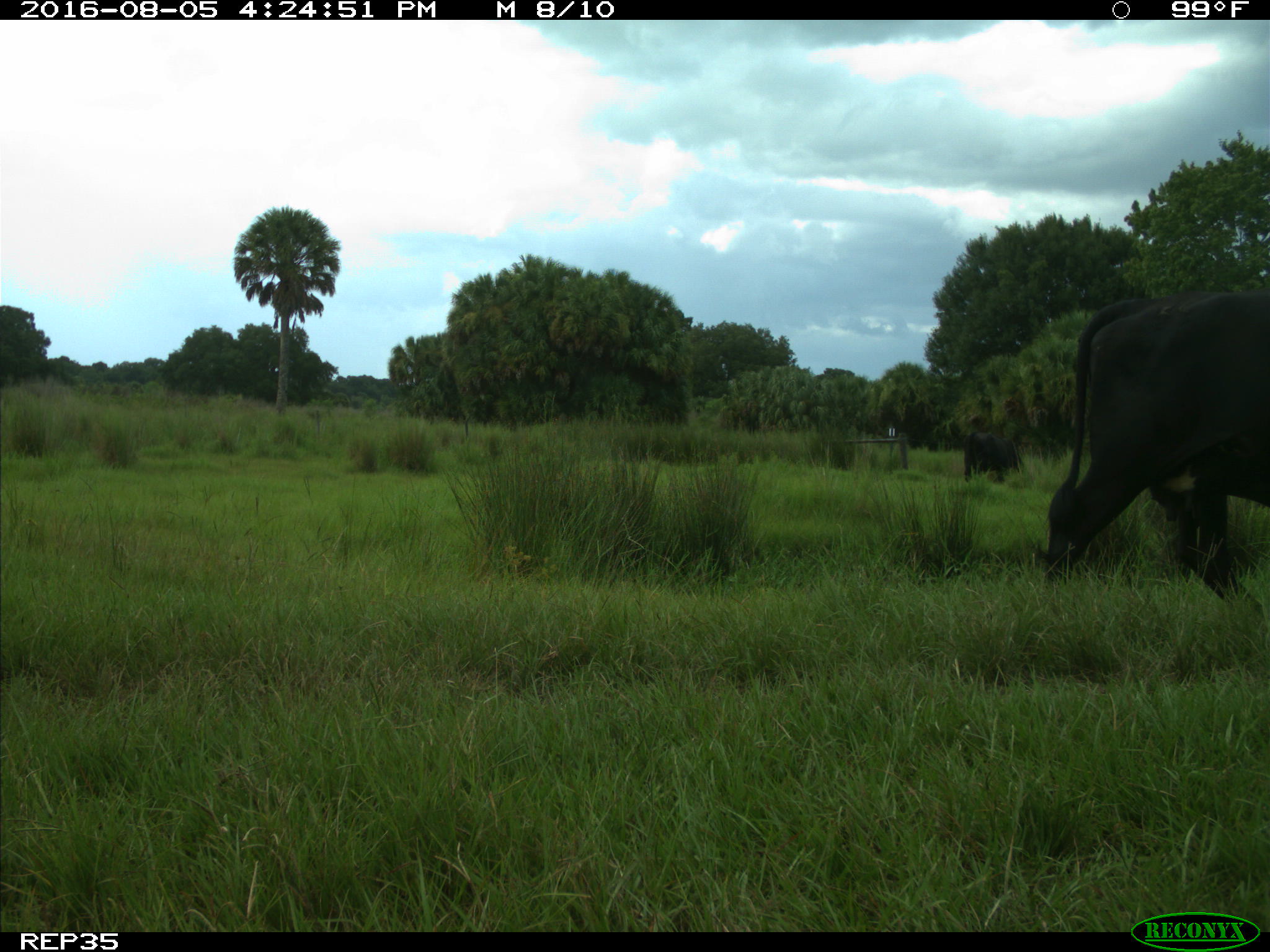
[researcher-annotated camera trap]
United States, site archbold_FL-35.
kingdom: Animalia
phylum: Chordata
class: Mammalia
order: Artiodactyla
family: Bovidae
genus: Bos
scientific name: Bos taurus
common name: domestic cow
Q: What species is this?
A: Bos taurus (domestic cow).